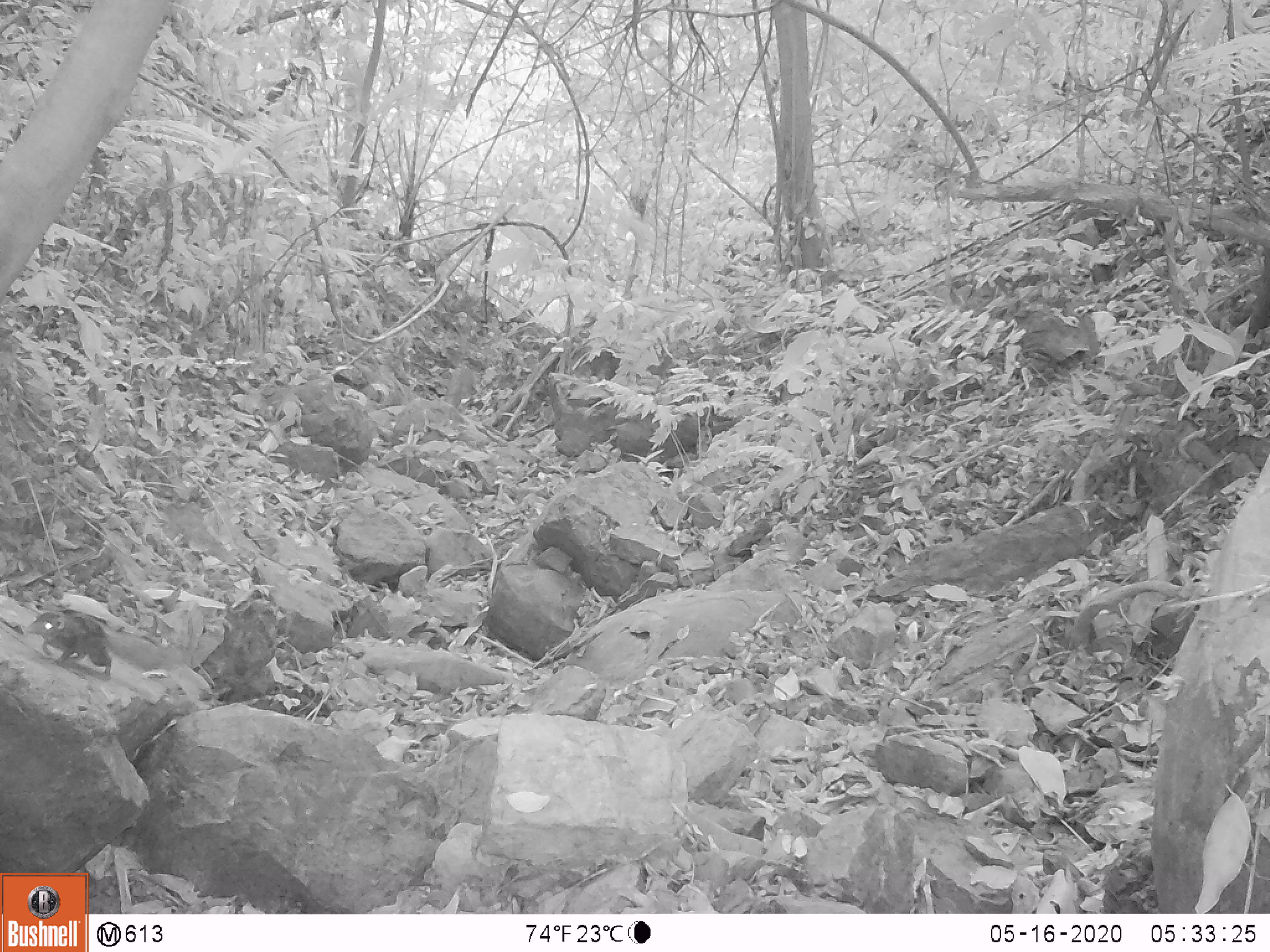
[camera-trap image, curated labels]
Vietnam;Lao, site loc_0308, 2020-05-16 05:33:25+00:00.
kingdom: Animalia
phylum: Chordata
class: Mammalia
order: Scandentia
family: Tupaiidae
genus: Tupaia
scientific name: Tupaia belangeri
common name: northern treeshrew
Northern treeshrew (Tupaia belangeri). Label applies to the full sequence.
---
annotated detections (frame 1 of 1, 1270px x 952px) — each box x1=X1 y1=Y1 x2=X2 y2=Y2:
northern treeshrew: x1=25 y1=609 x2=191 y2=680